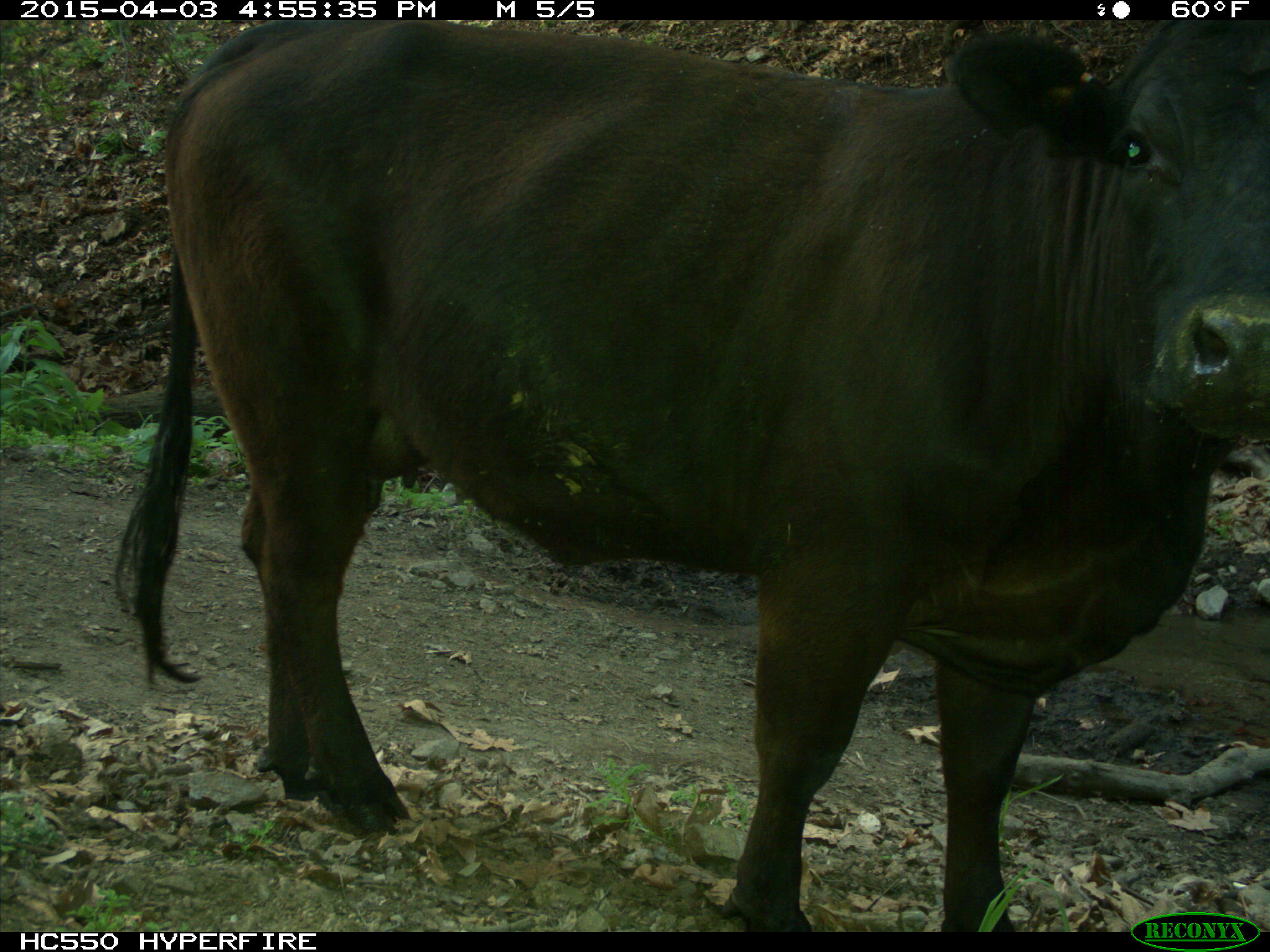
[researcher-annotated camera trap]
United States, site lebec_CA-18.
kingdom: Animalia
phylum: Chordata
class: Mammalia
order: Artiodactyla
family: Bovidae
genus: Bos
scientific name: Bos taurus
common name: domestic cow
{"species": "Bos taurus (domestic cow)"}